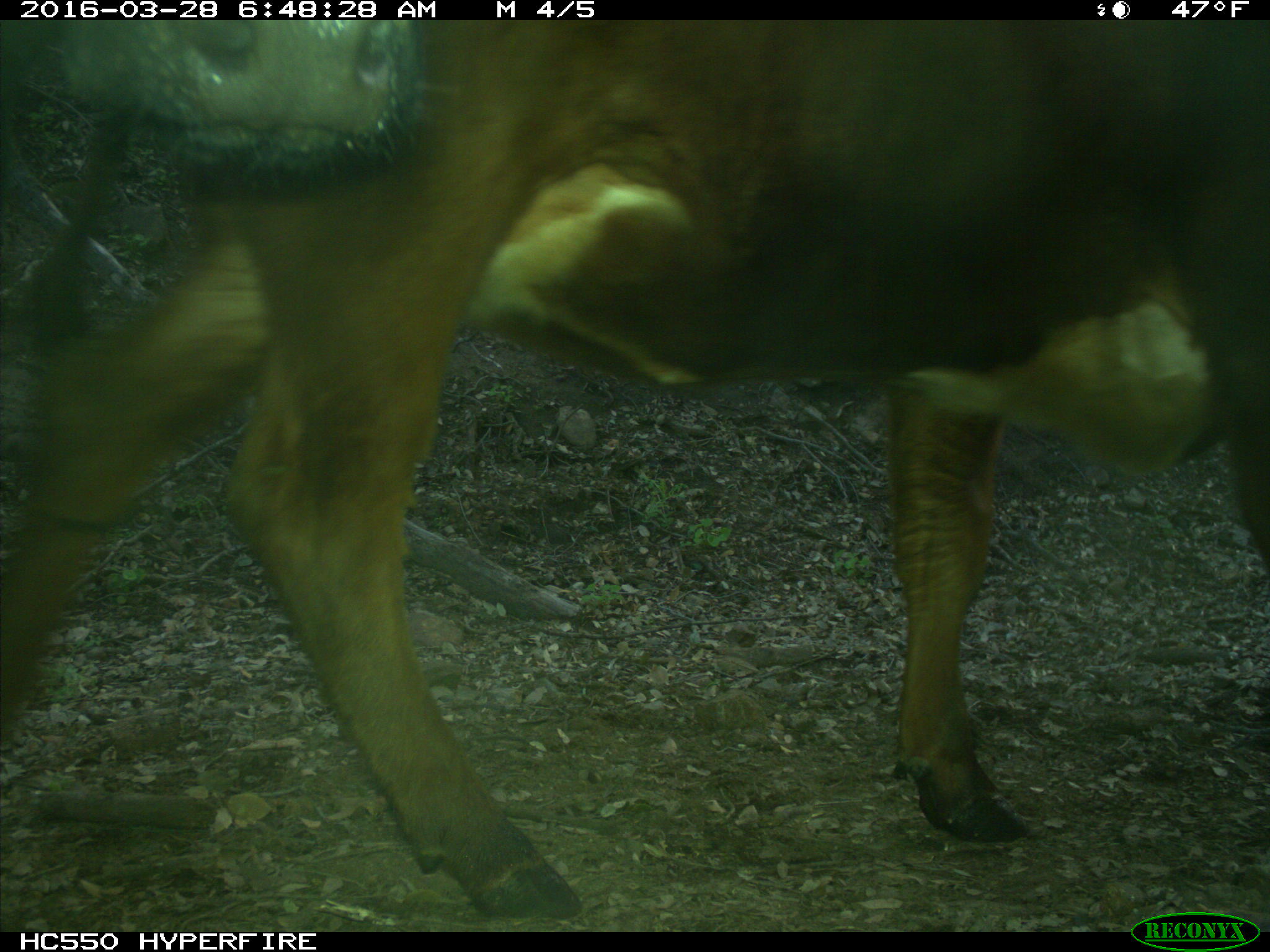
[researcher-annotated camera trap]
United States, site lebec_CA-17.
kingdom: Animalia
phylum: Chordata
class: Mammalia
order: Artiodactyla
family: Bovidae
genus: Bos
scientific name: Bos taurus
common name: domestic cow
Bos taurus (domestic cow).